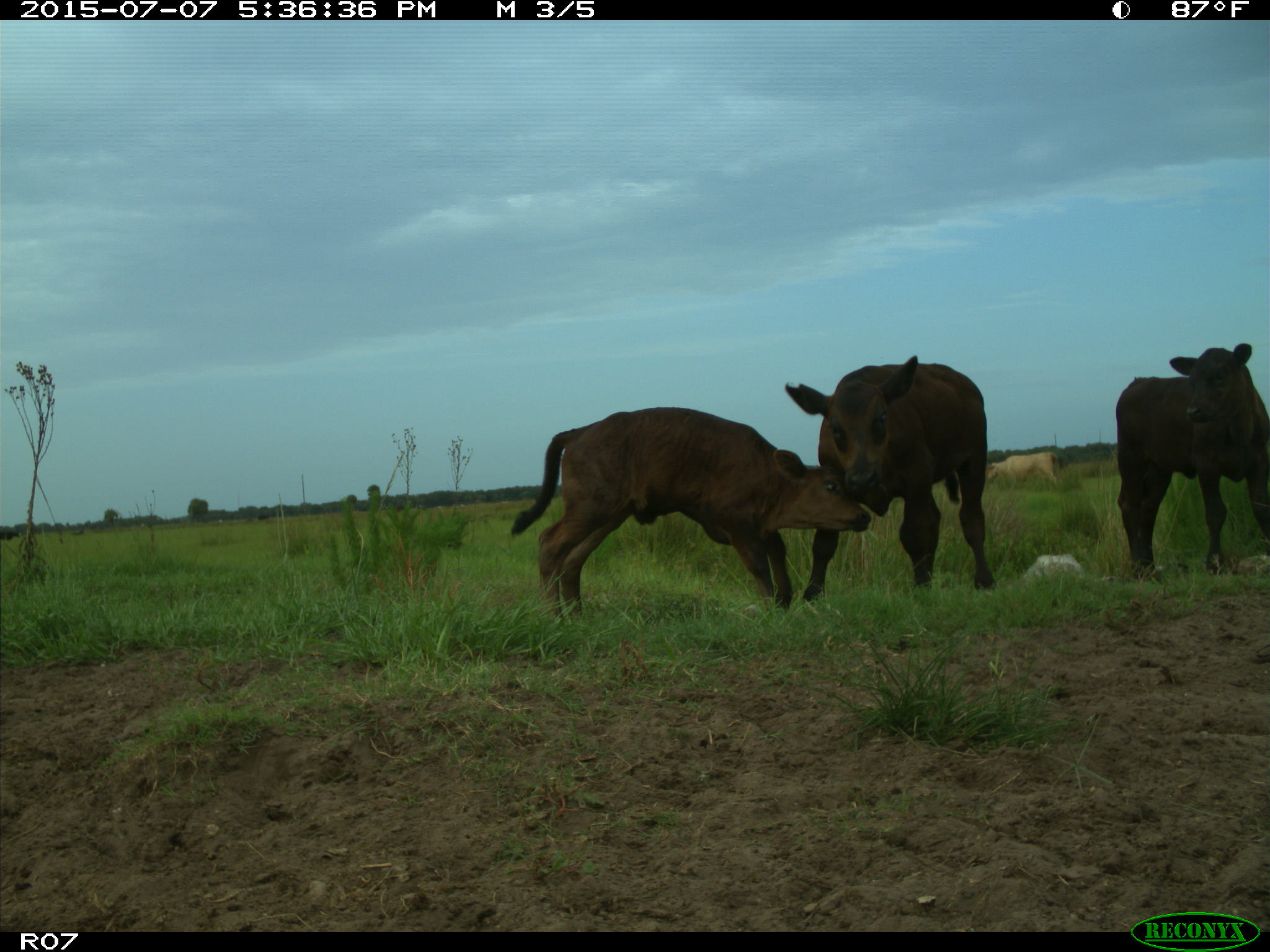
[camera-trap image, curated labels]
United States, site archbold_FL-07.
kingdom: Animalia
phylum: Chordata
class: Mammalia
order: Artiodactyla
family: Bovidae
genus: Bos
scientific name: Bos taurus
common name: domestic cow